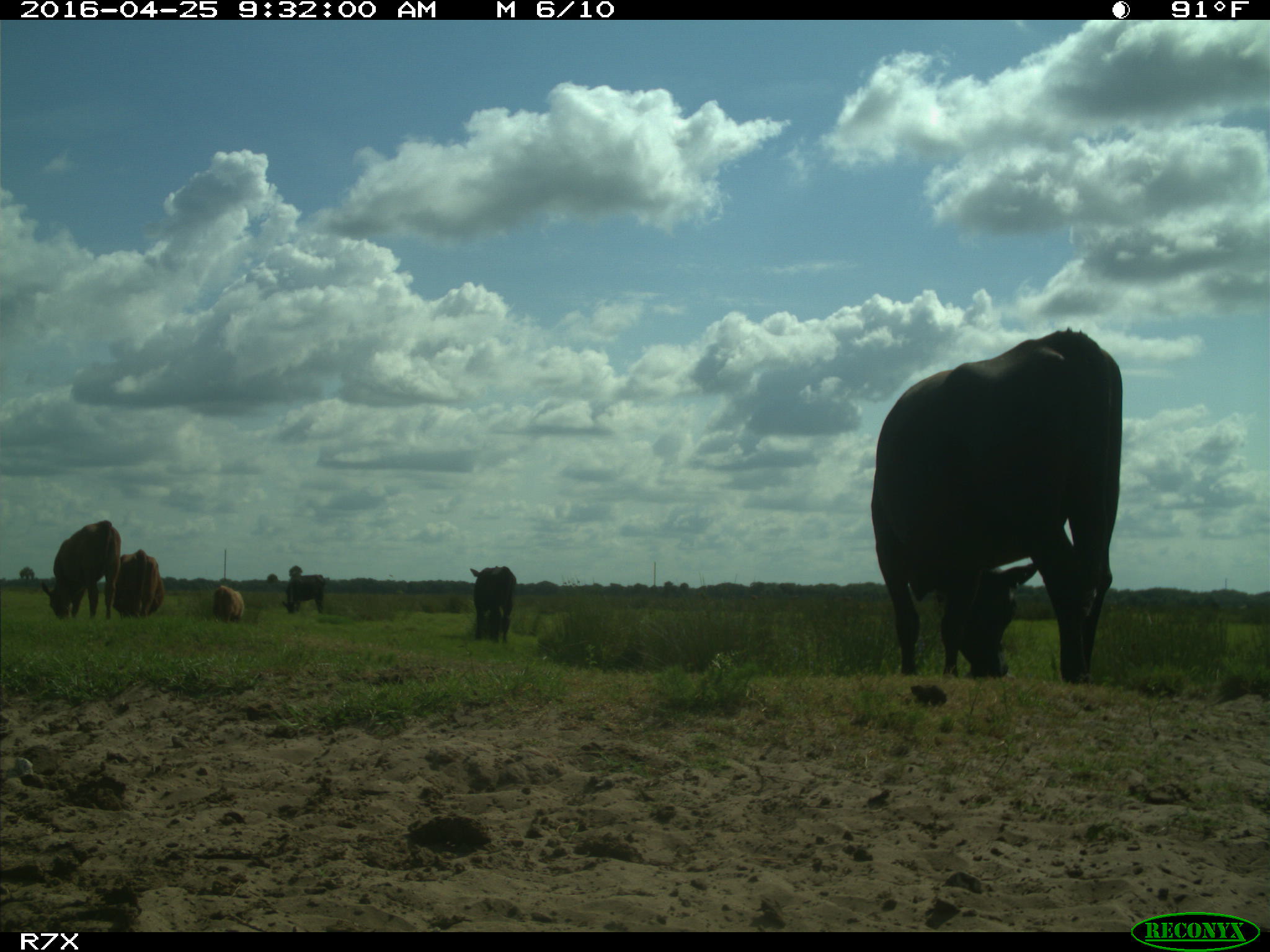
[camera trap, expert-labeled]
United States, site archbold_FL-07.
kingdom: Animalia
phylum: Chordata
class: Mammalia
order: Artiodactyla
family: Bovidae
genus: Bos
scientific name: Bos taurus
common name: domestic cow